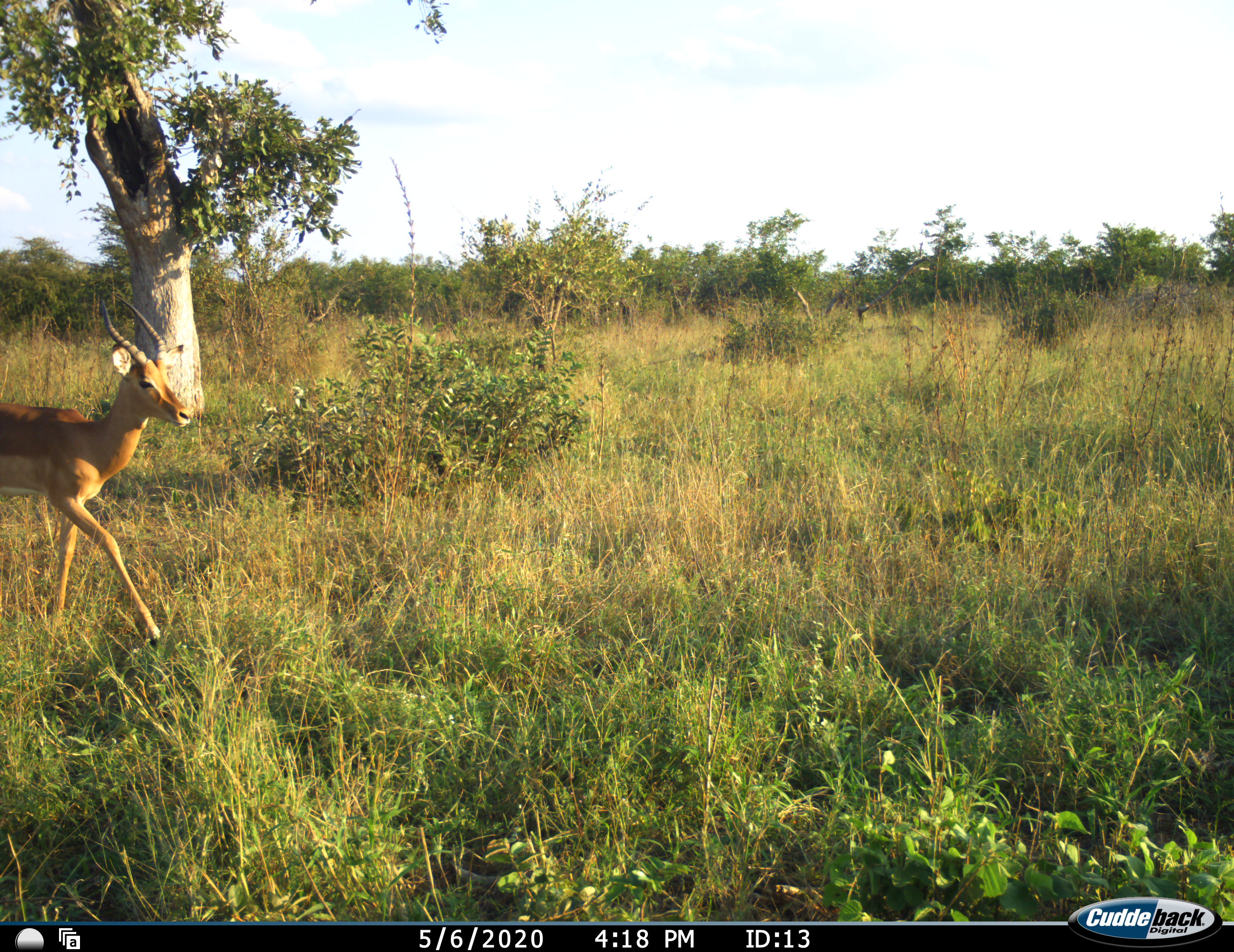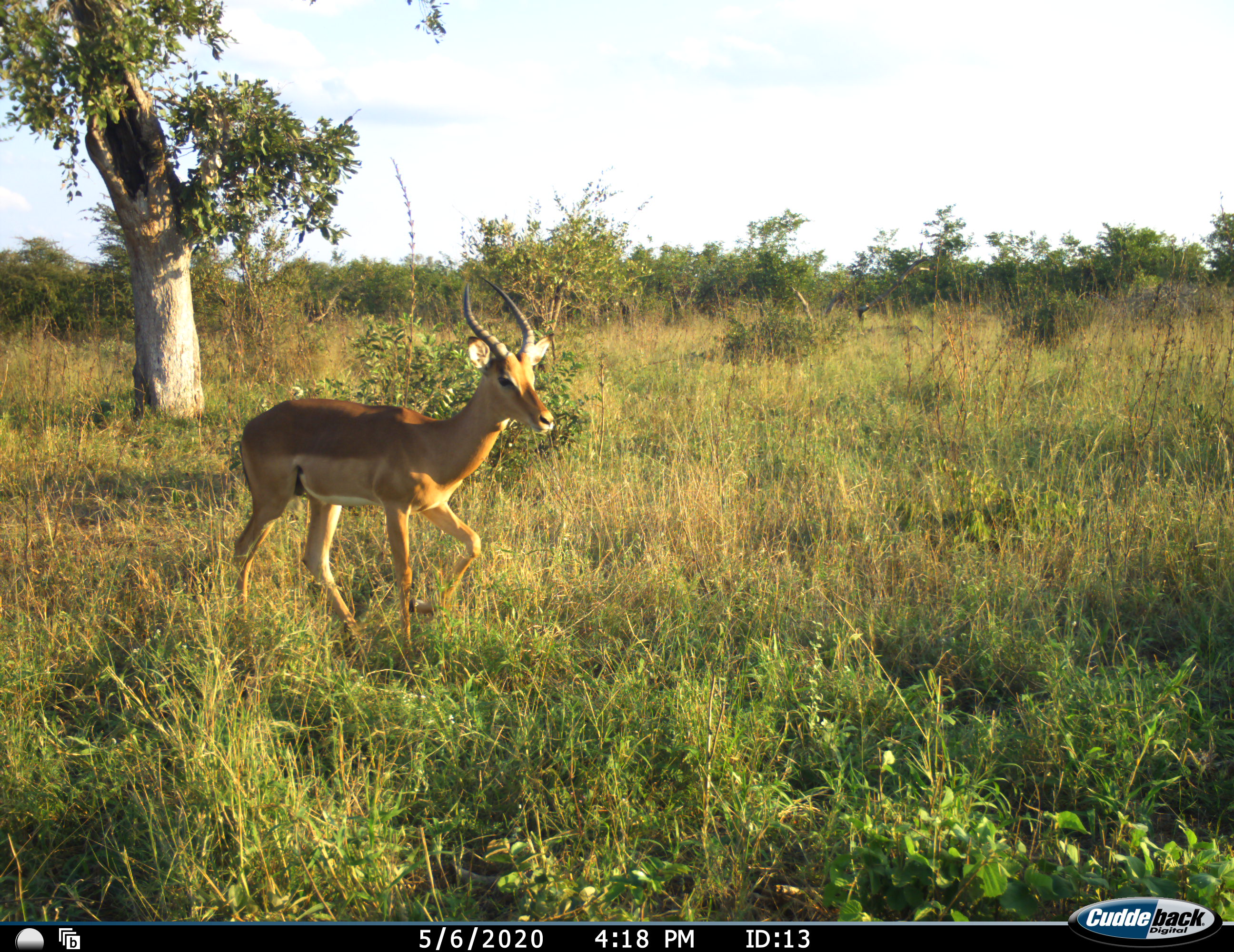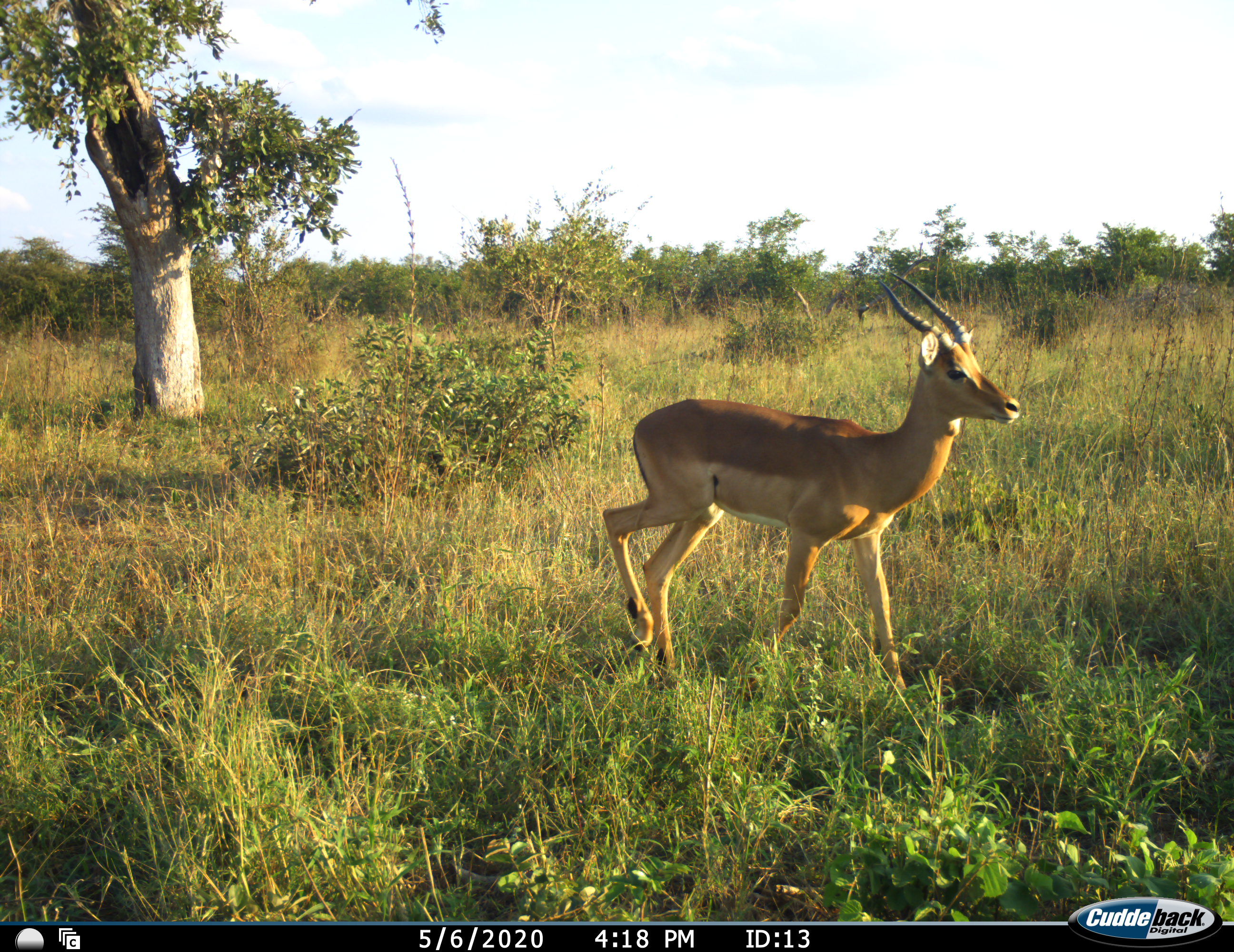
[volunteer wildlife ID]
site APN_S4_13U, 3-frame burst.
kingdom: Animalia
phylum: Chordata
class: Mammalia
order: Artiodactyla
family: Bovidae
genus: Aepyceros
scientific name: Aepyceros melampus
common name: impala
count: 1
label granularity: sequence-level